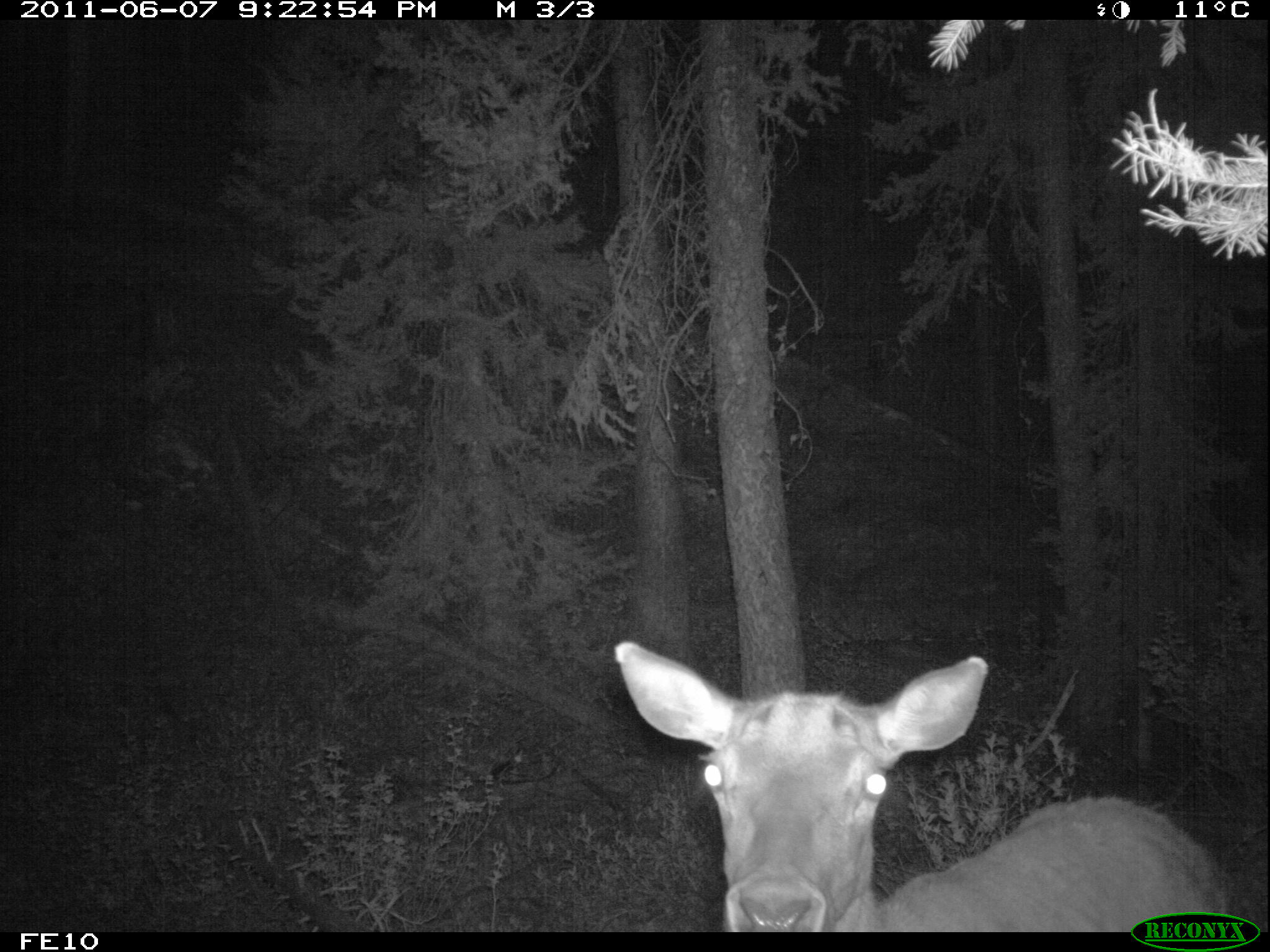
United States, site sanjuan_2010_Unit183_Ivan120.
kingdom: Animalia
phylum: Chordata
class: Mammalia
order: Artiodactyla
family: Cervidae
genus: Cervus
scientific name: Cervus elaphus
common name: red deer